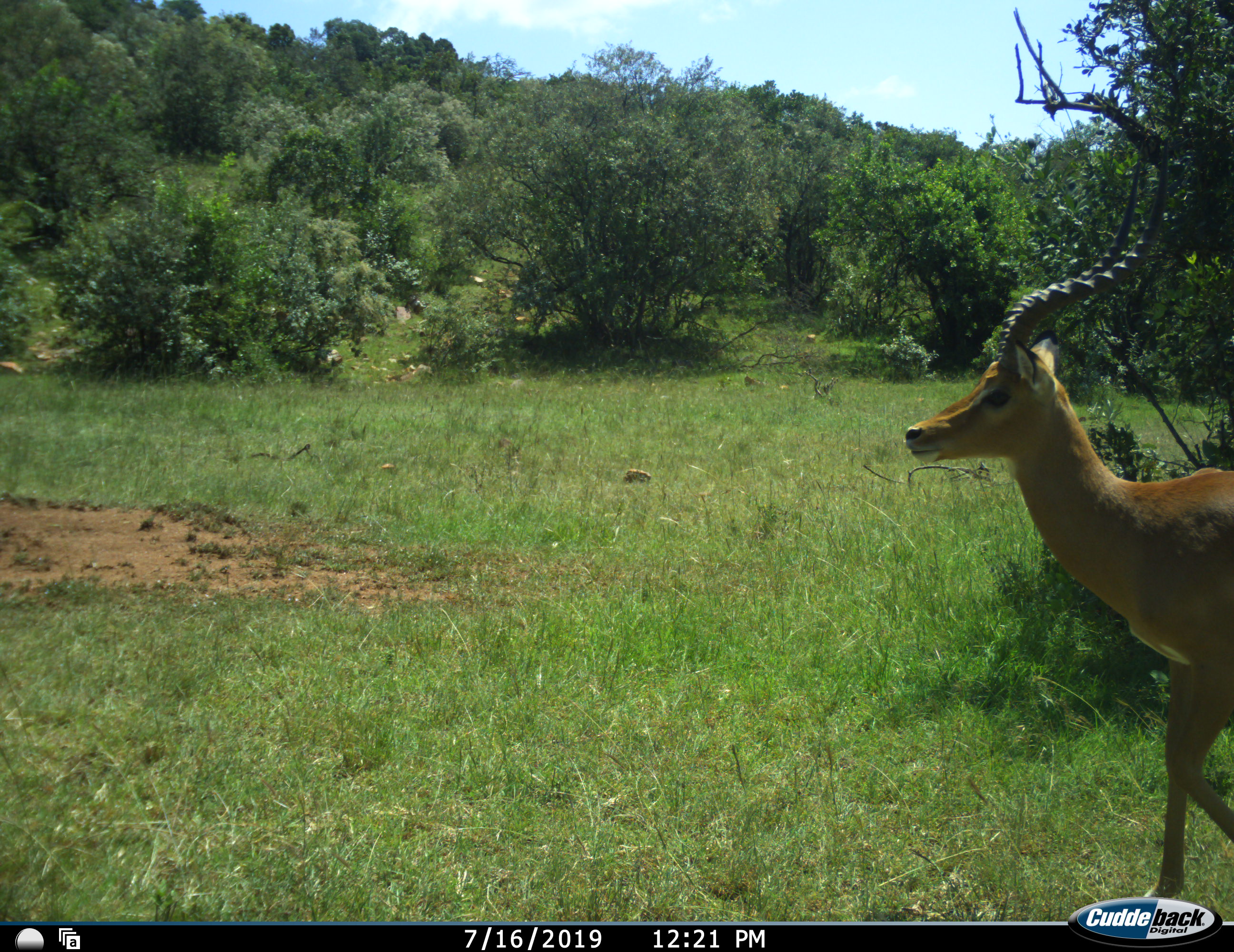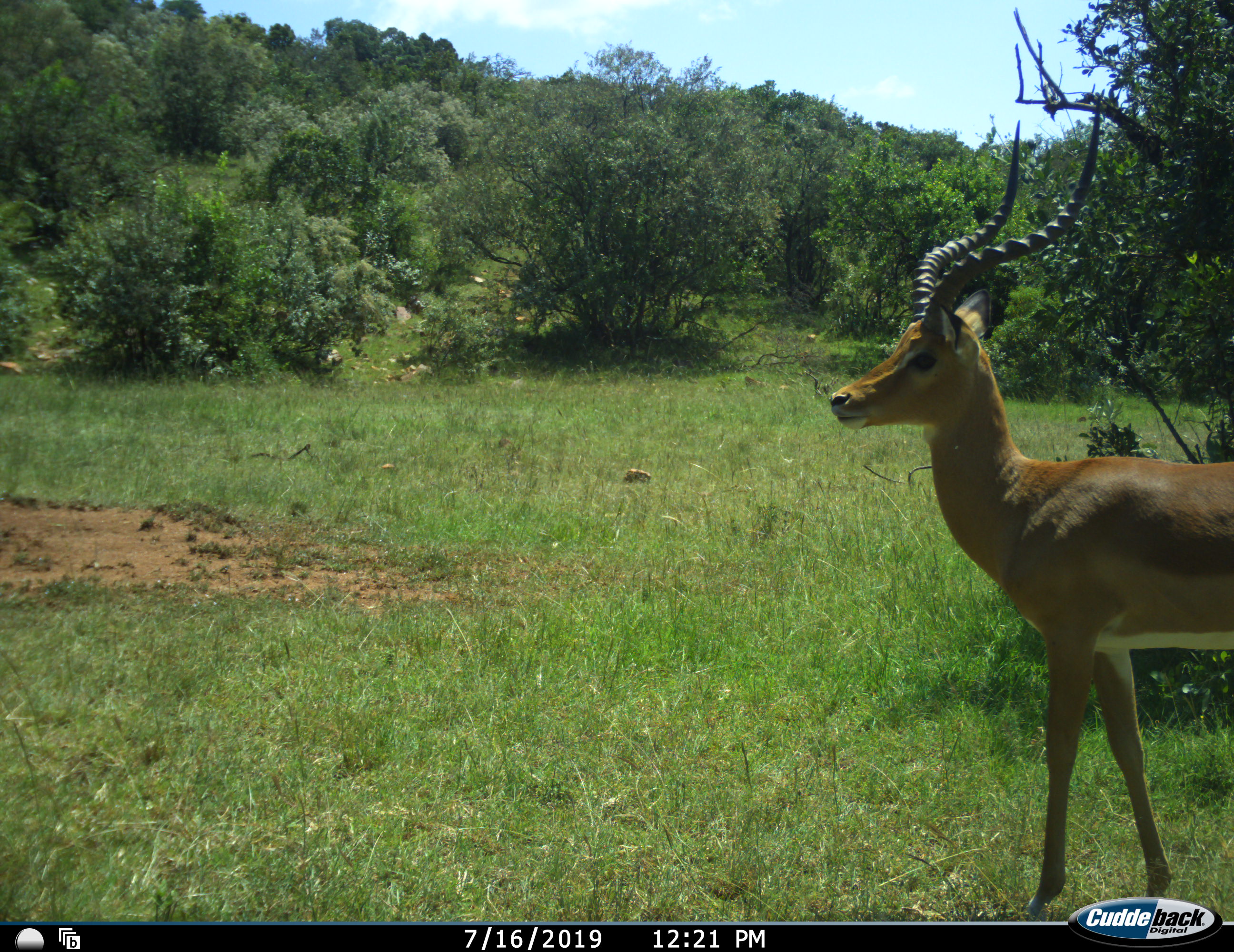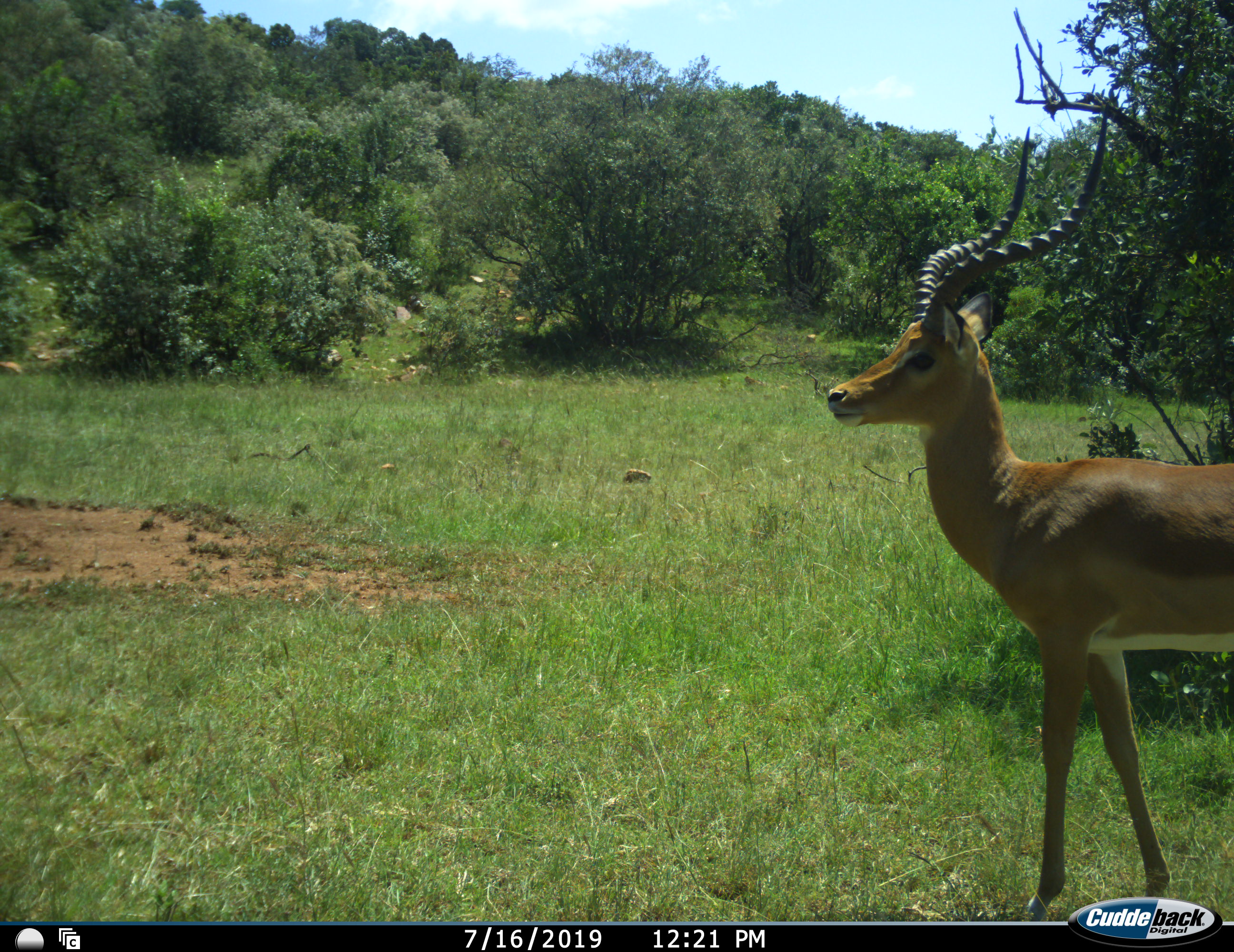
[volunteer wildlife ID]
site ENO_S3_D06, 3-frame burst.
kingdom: Animalia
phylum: Chordata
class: Mammalia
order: Artiodactyla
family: Bovidae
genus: Aepyceros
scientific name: Aepyceros melampus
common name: impala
Impala (Aepyceros melampus), count 1. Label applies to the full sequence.